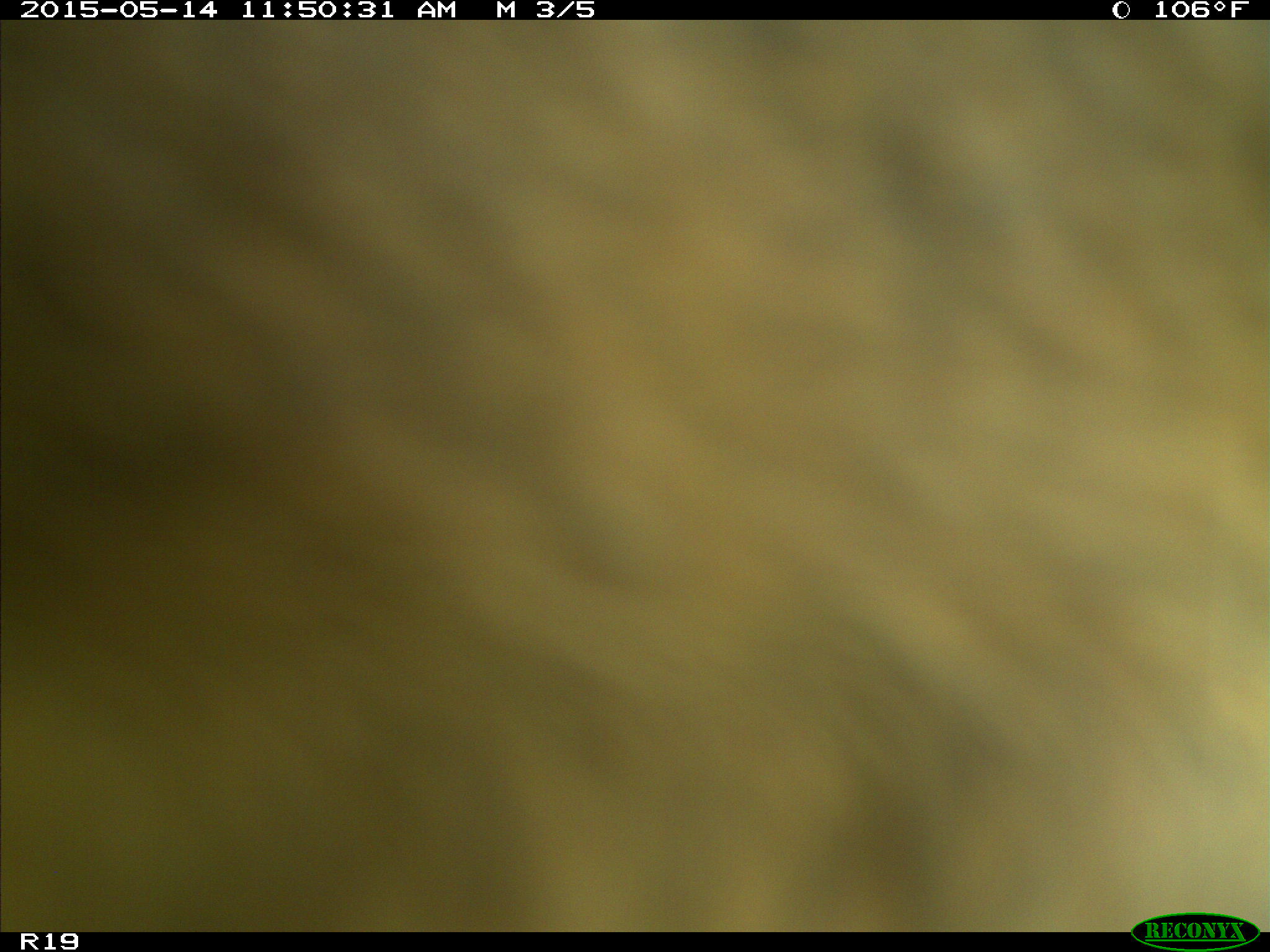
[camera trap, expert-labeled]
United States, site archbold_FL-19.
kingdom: Animalia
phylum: Chordata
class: Mammalia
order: Artiodactyla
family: Bovidae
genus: Bos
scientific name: Bos taurus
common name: domestic cow